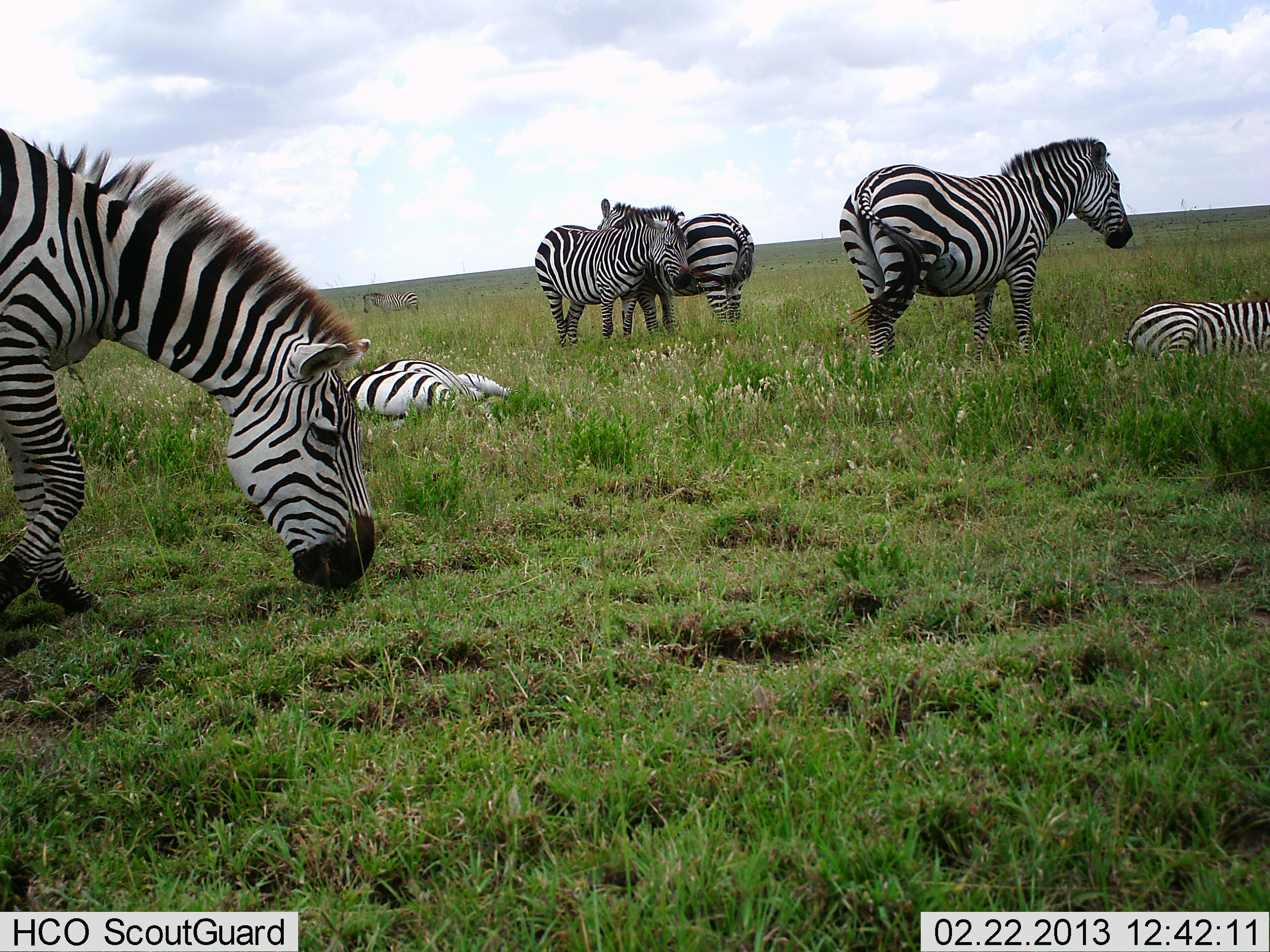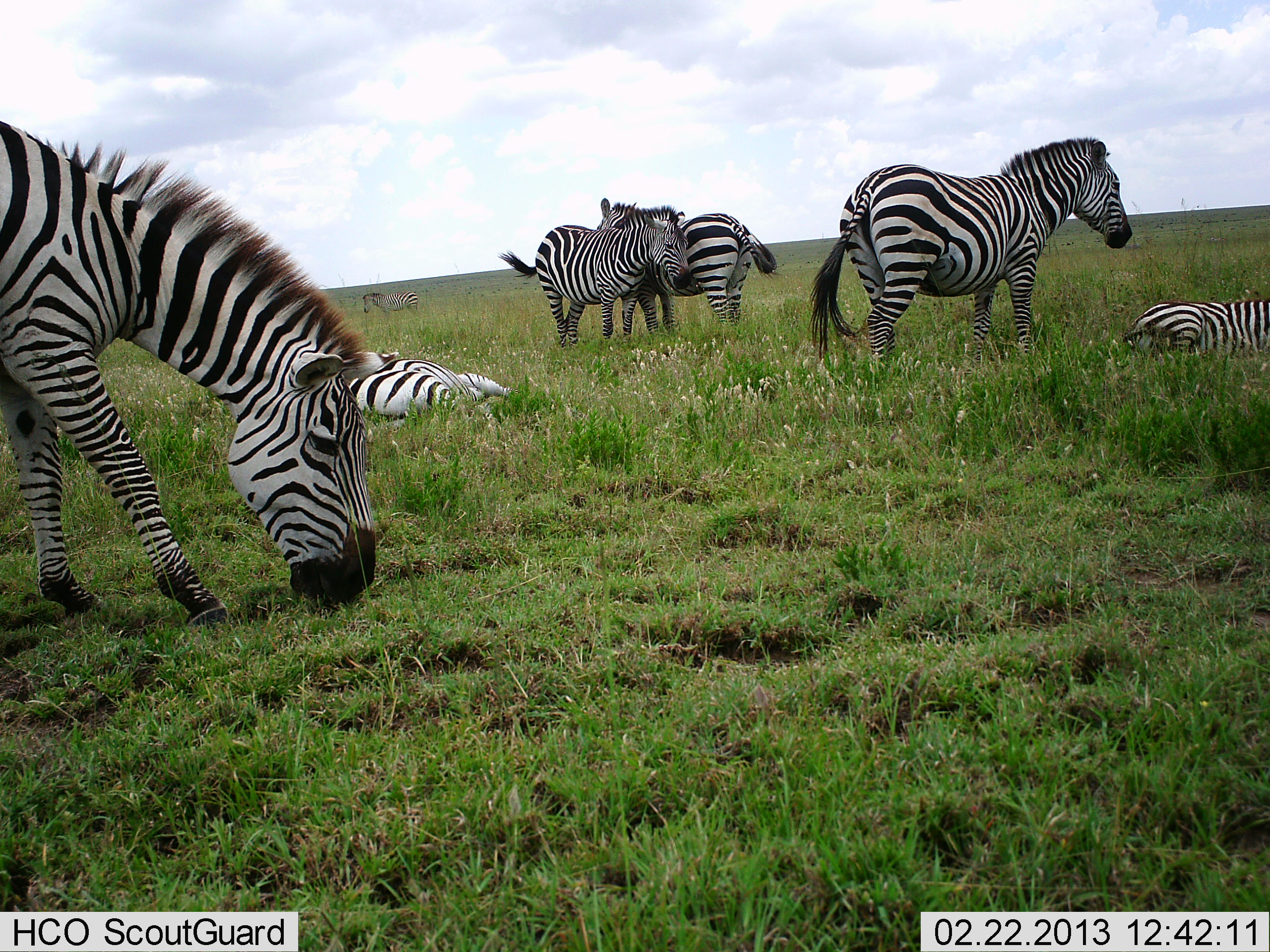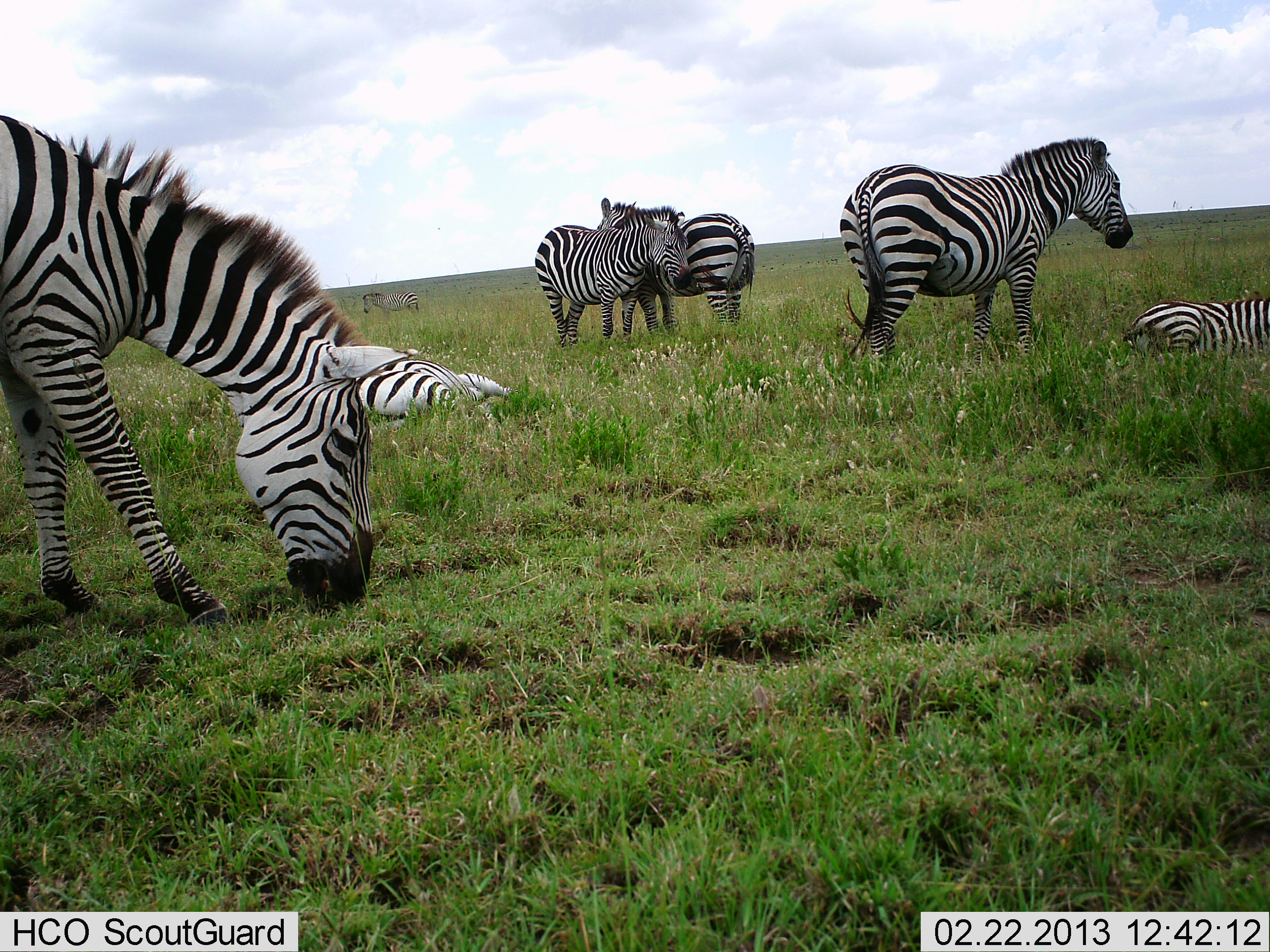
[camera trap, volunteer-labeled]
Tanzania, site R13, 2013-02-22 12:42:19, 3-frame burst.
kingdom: Animalia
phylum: Chordata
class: Mammalia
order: Perissodactyla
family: Equidae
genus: Equus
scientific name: Equus quagga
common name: plains zebra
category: zebra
Zebra (plains zebra) (Equus quagga), count 6. Behavior (volunteer vote fractions): standing 85%, resting 94%, moving 19%, interacting 43%. Young present (vote fraction): 9%. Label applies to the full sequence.